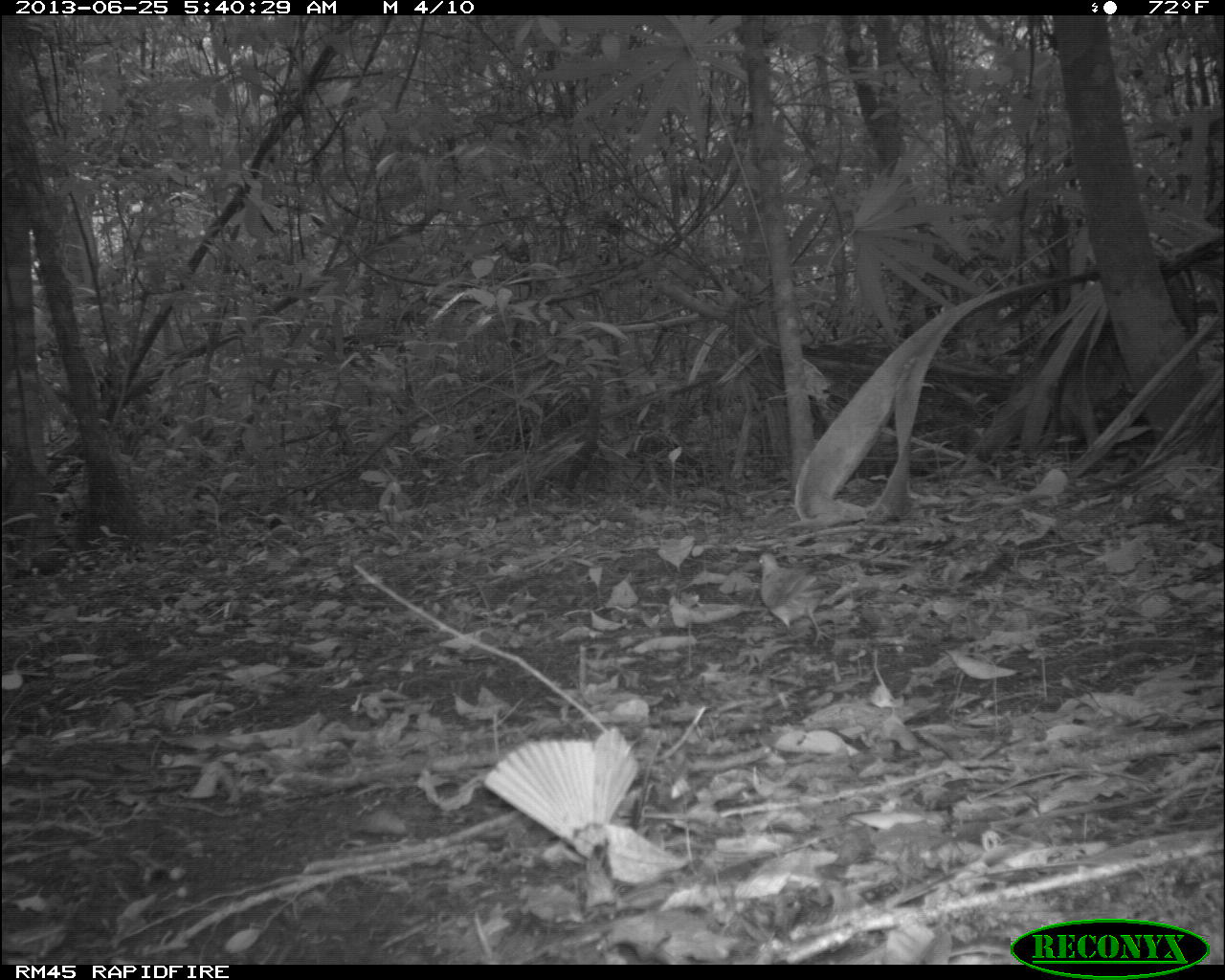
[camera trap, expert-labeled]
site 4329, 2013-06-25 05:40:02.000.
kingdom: Animalia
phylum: Chordata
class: Aves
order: Columbiformes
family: Columbidae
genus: Geotrygon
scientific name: Geotrygon montana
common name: ruddy quail-dove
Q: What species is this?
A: Geotrygon montana (ruddy quail-dove).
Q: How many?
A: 1.